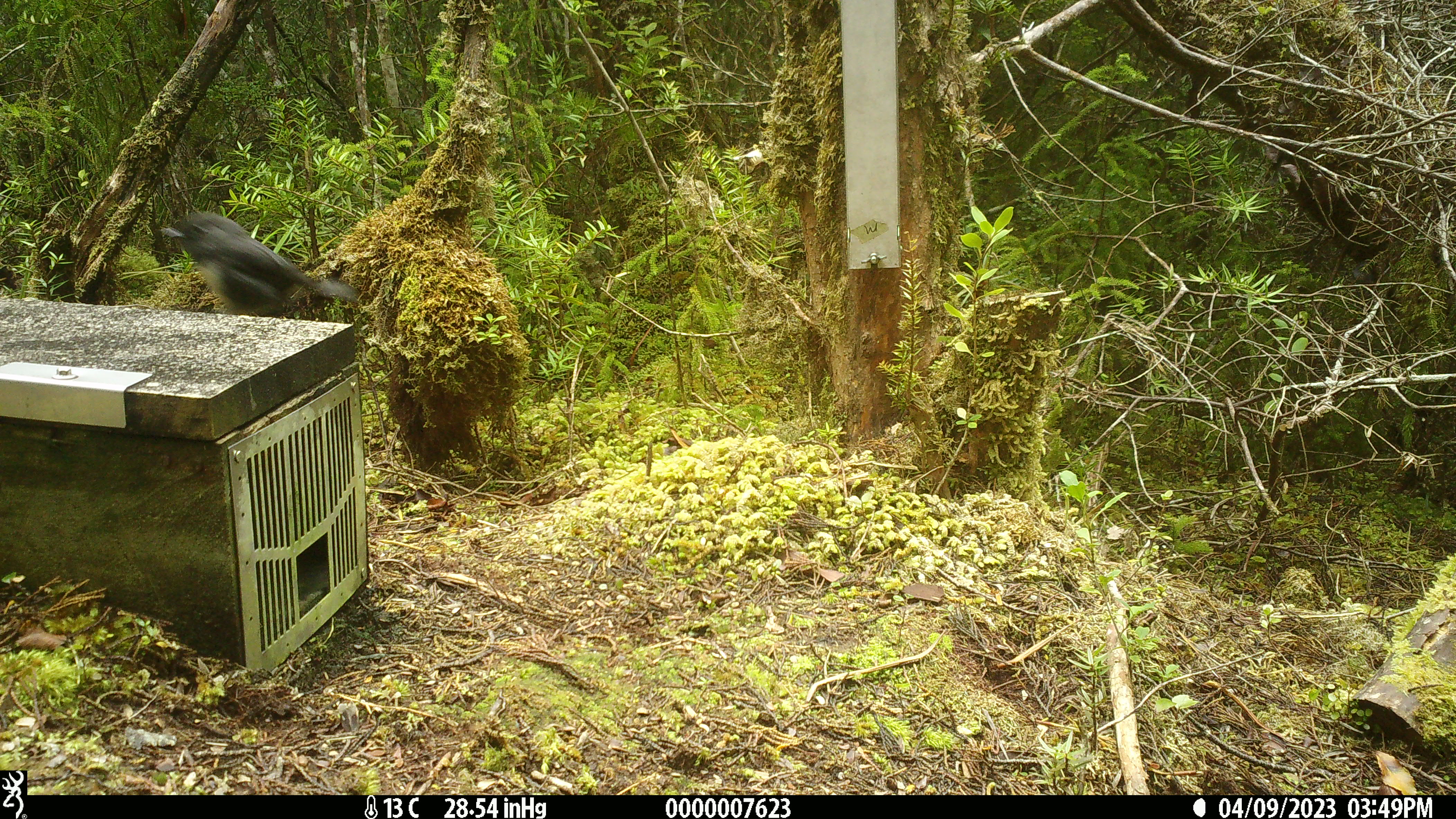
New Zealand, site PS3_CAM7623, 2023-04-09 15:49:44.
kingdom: Animalia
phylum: Chordata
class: Aves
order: Passeriformes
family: Petroicidae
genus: Petroica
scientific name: Petroica australis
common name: new zealand robin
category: robin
Robin (new zealand robin) (Petroica australis).